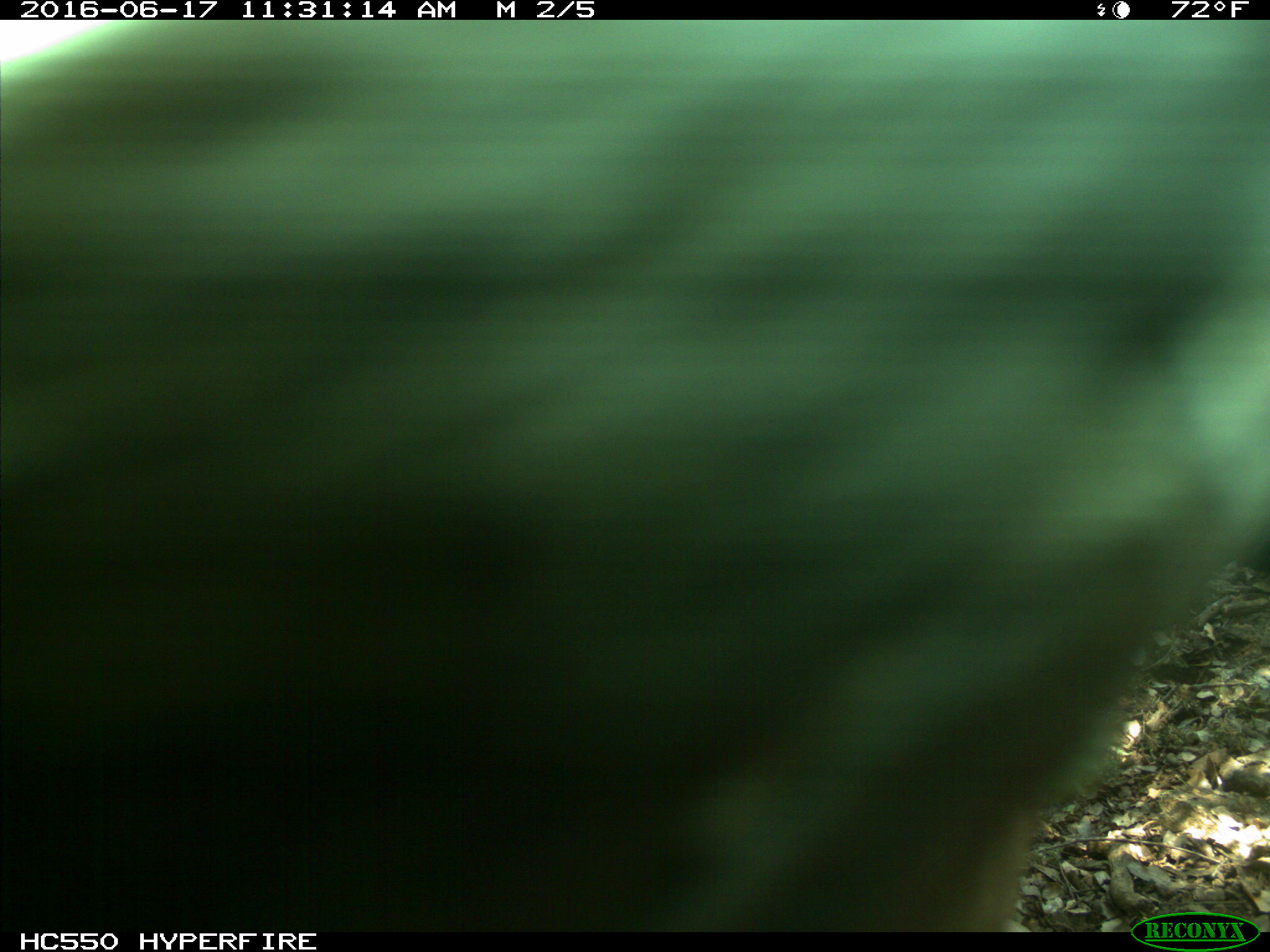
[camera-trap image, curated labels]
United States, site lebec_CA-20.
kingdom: Animalia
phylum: Chordata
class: Mammalia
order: Artiodactyla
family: Bovidae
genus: Bos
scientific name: Bos taurus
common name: domestic cow